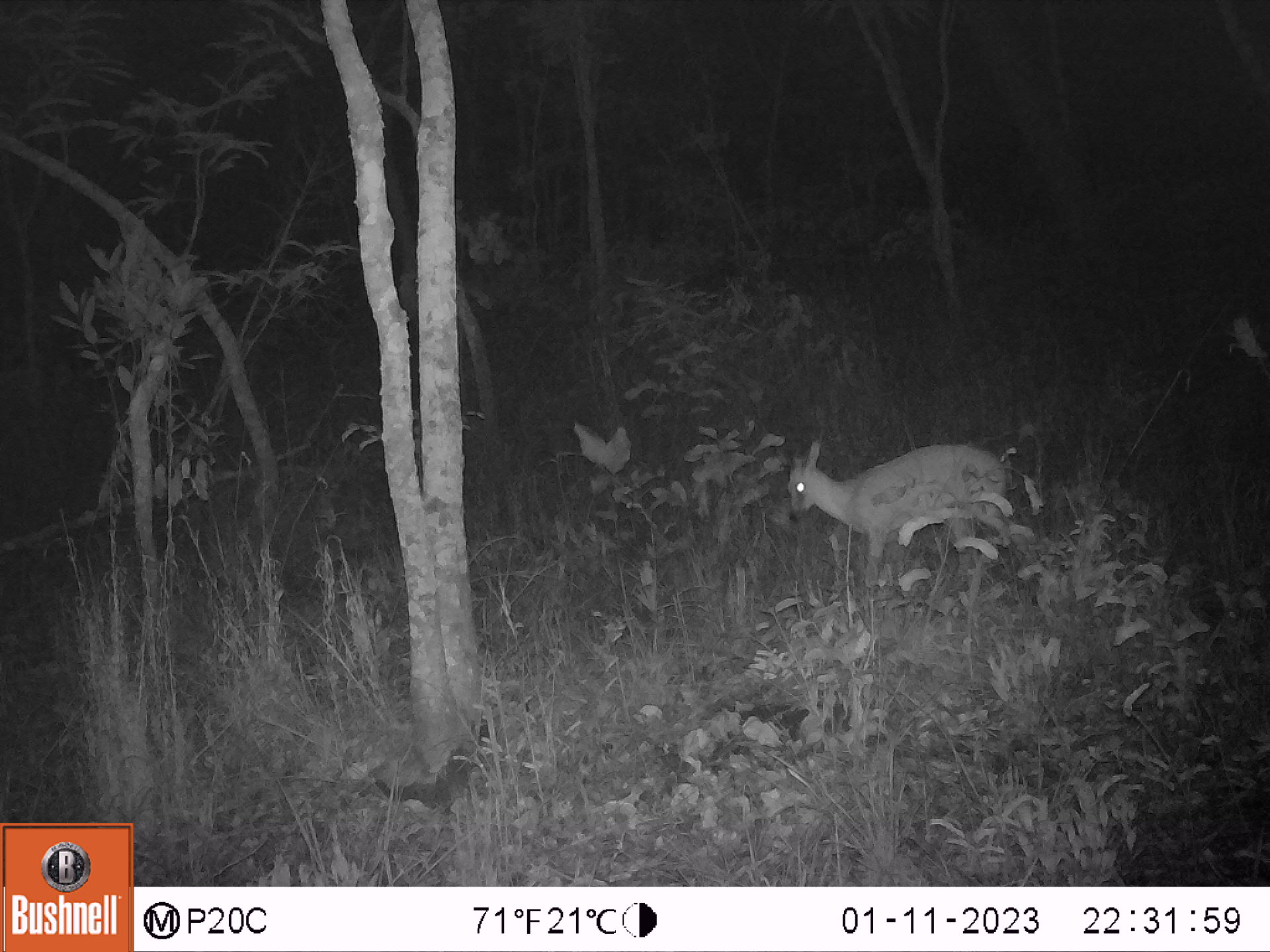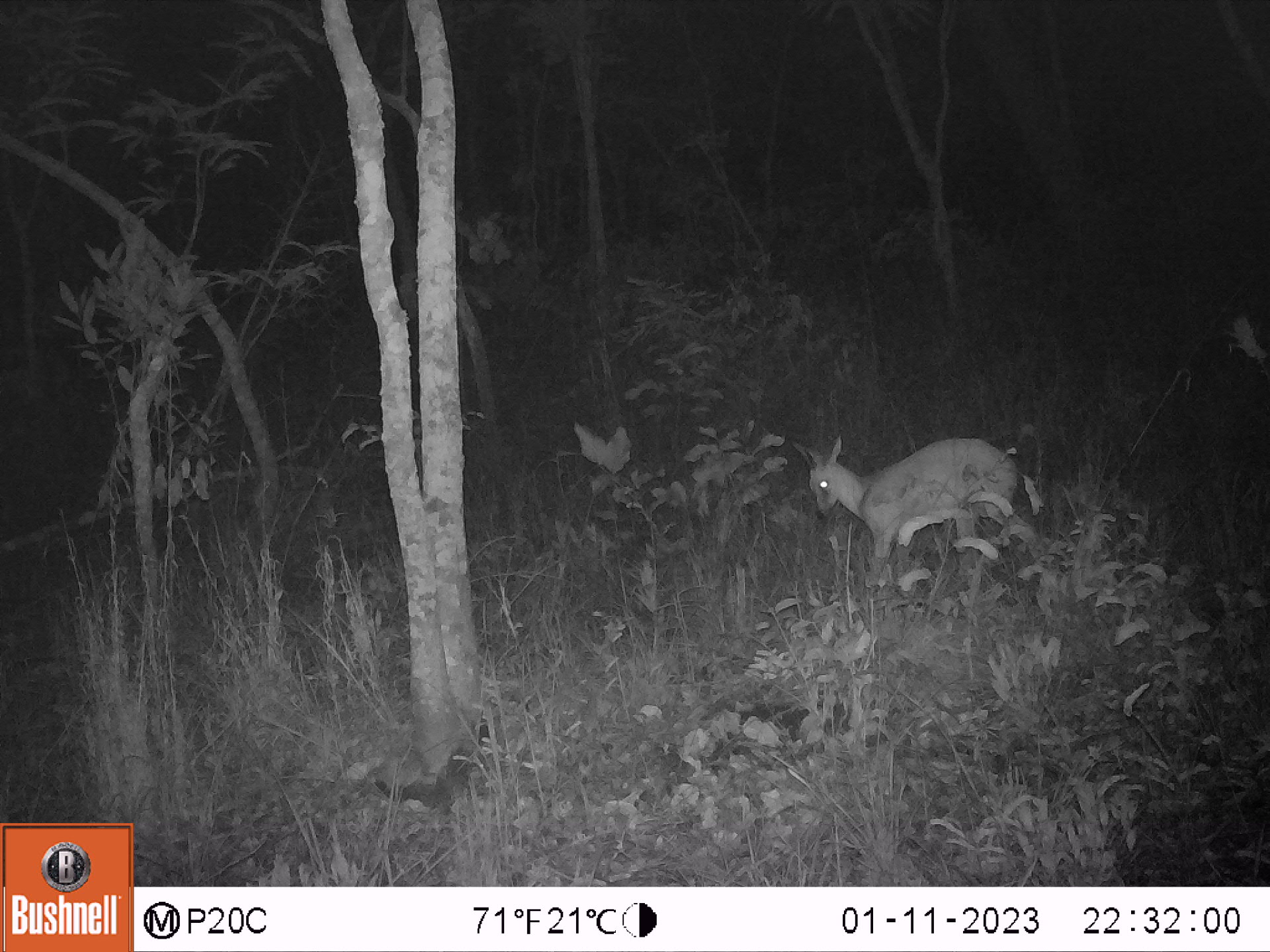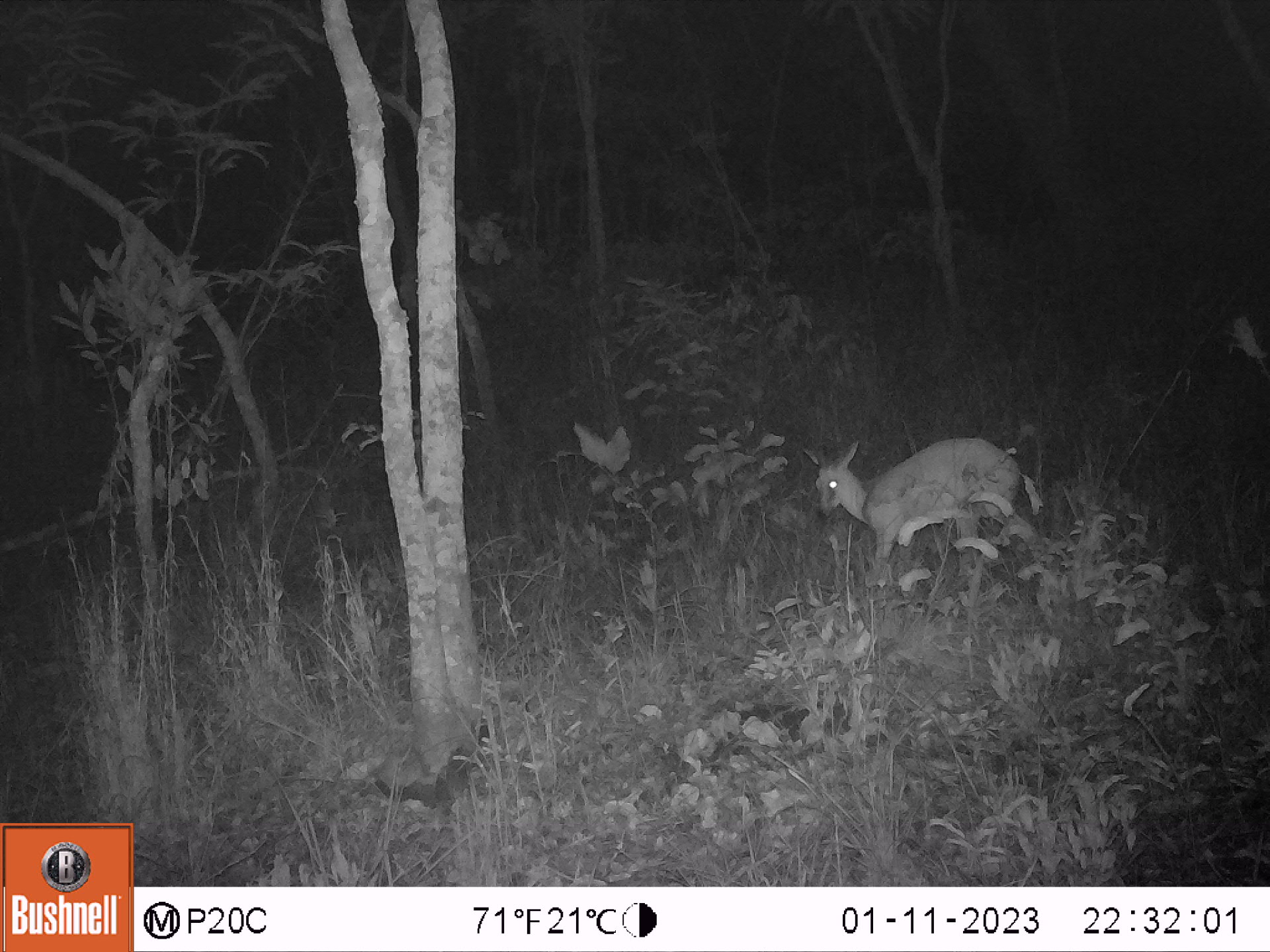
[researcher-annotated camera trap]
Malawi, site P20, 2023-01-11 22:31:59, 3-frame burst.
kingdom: Animalia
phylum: Chordata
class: Mammalia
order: Artiodactyla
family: Bovidae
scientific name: Antilopinae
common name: small antelope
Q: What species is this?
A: Small antelope (Antilopinae).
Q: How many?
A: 1.